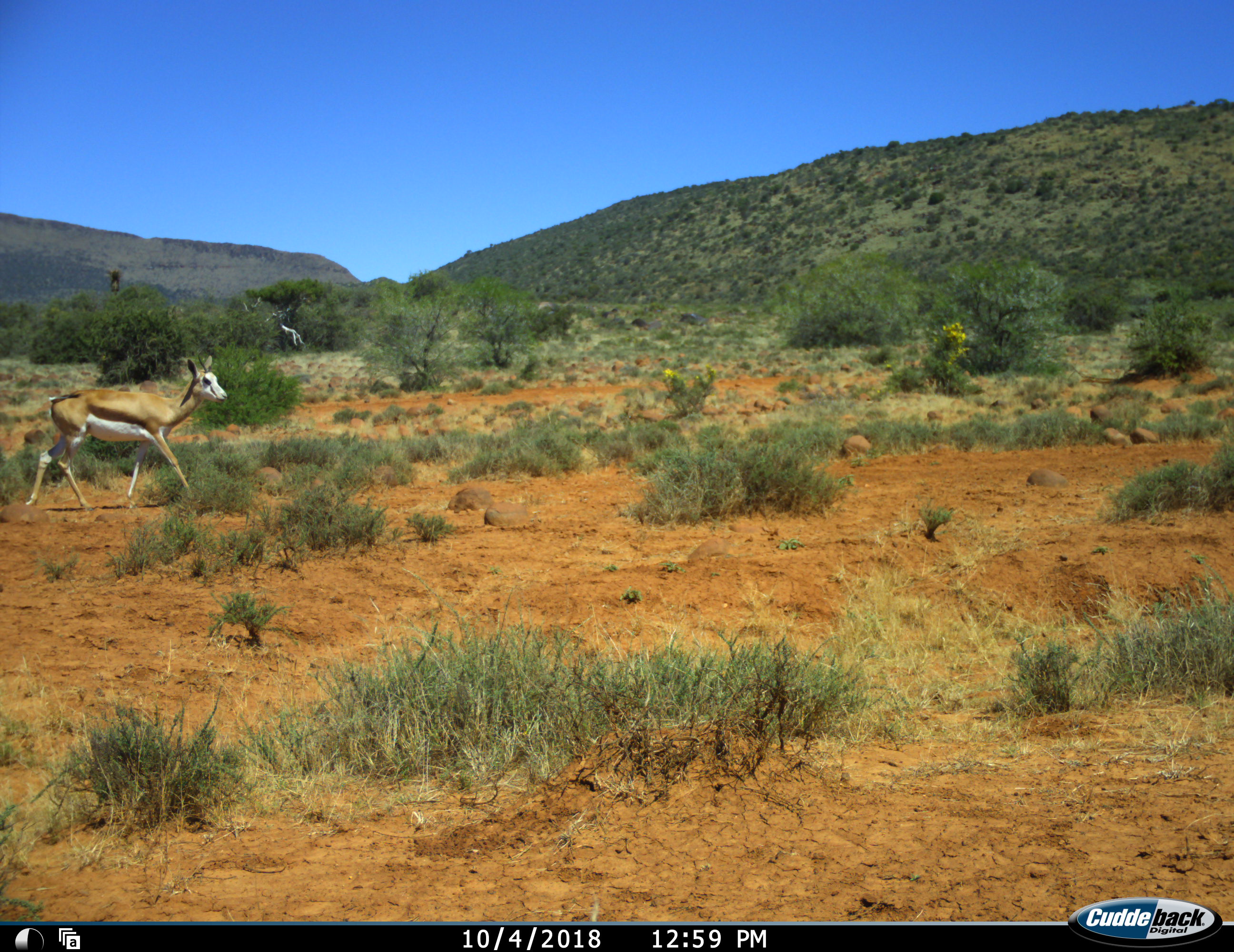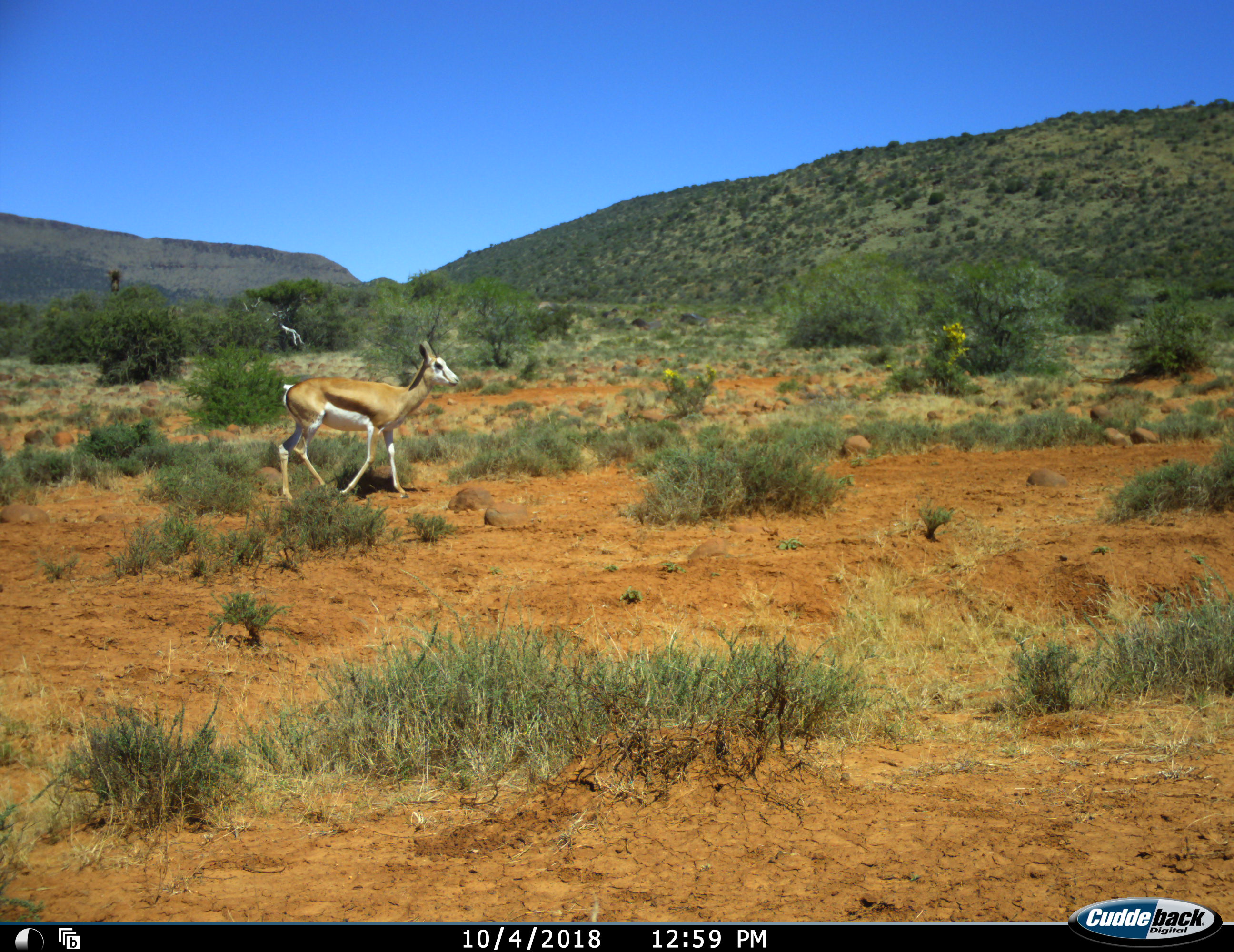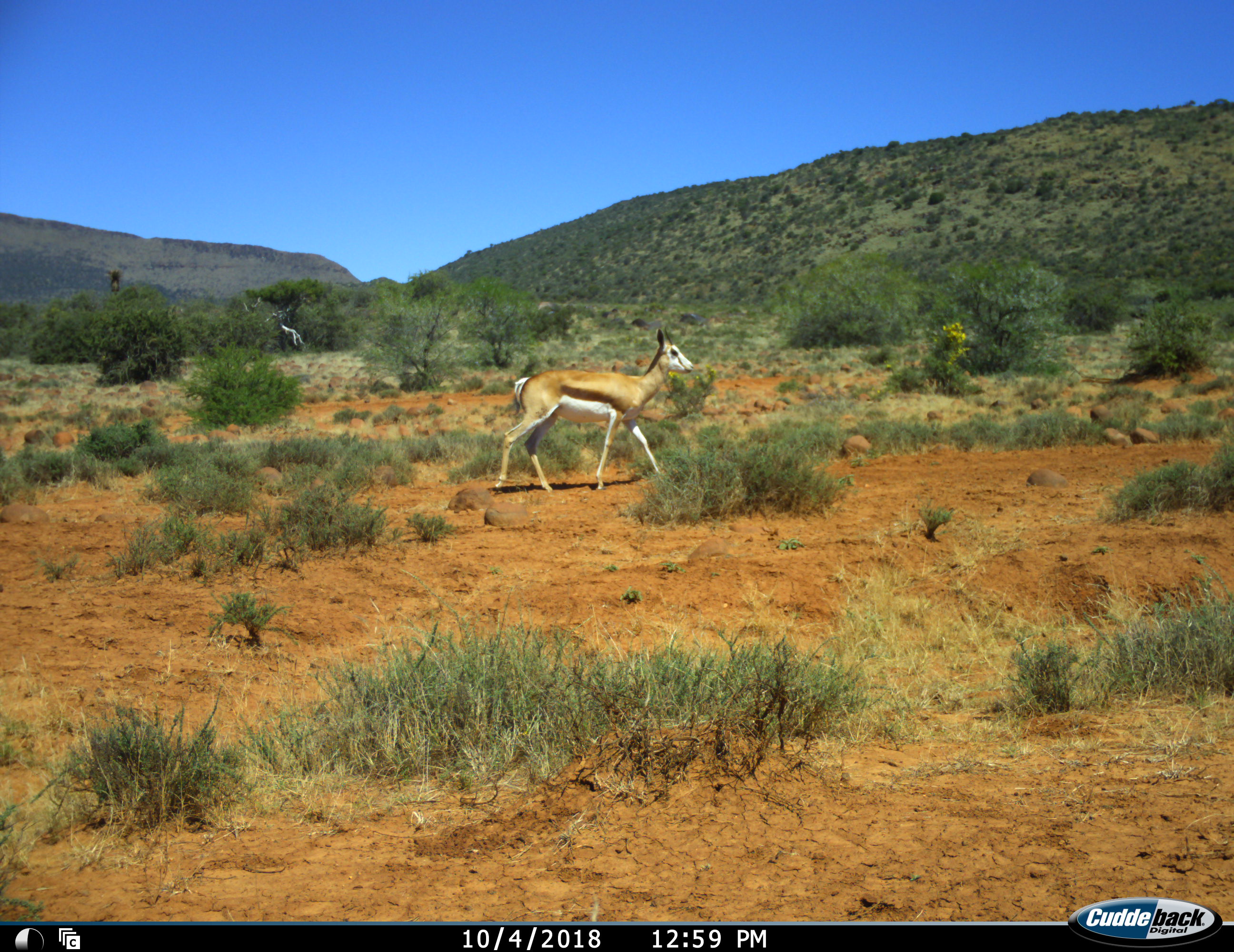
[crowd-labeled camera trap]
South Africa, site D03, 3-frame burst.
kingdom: Animalia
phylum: Chordata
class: Mammalia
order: Artiodactyla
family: Bovidae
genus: Antidorcas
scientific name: Antidorcas marsupialis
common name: springbok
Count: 1.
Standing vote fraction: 0%.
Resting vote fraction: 0%.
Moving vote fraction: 100%.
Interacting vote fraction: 0%.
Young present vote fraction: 20%.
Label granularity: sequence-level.